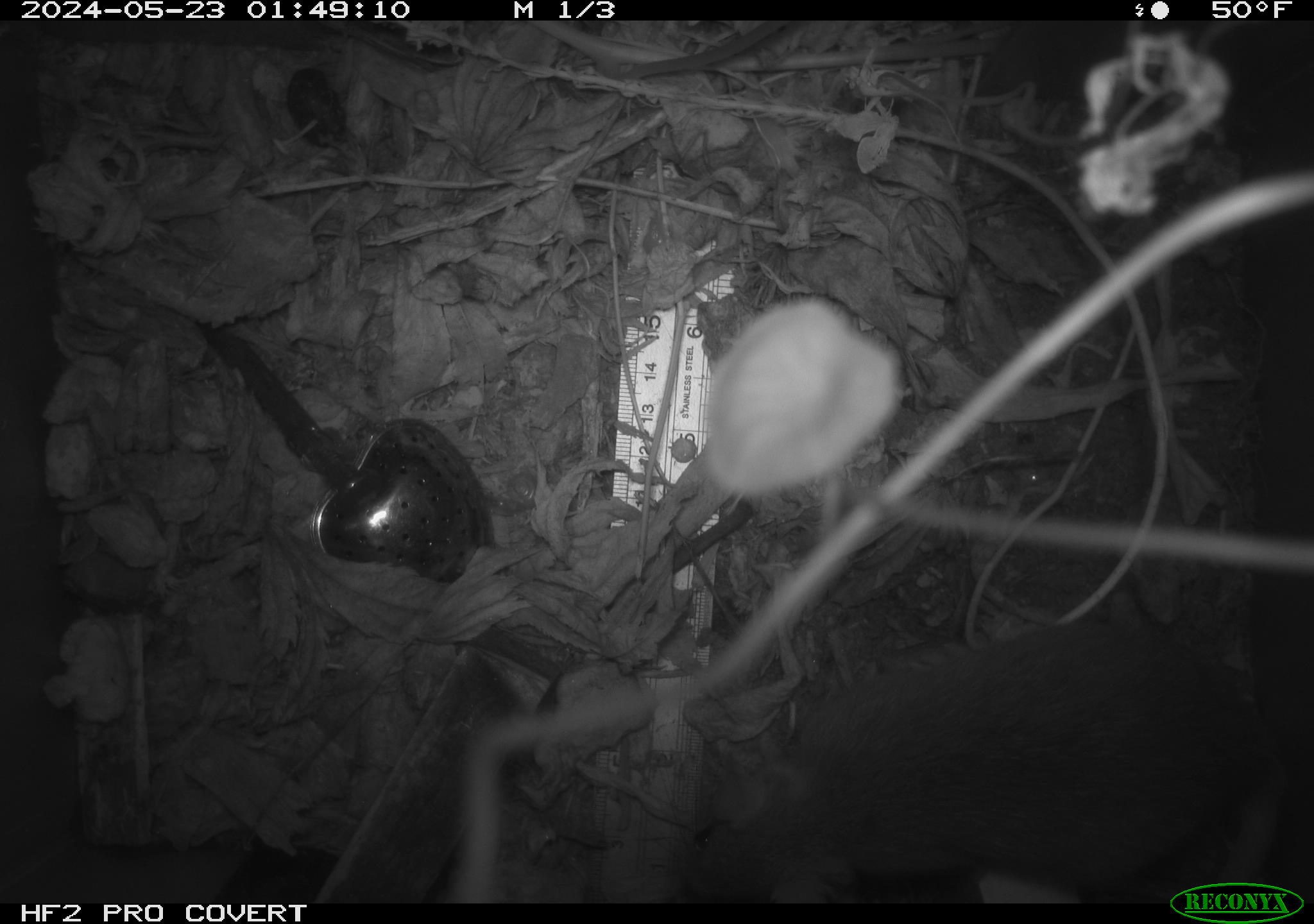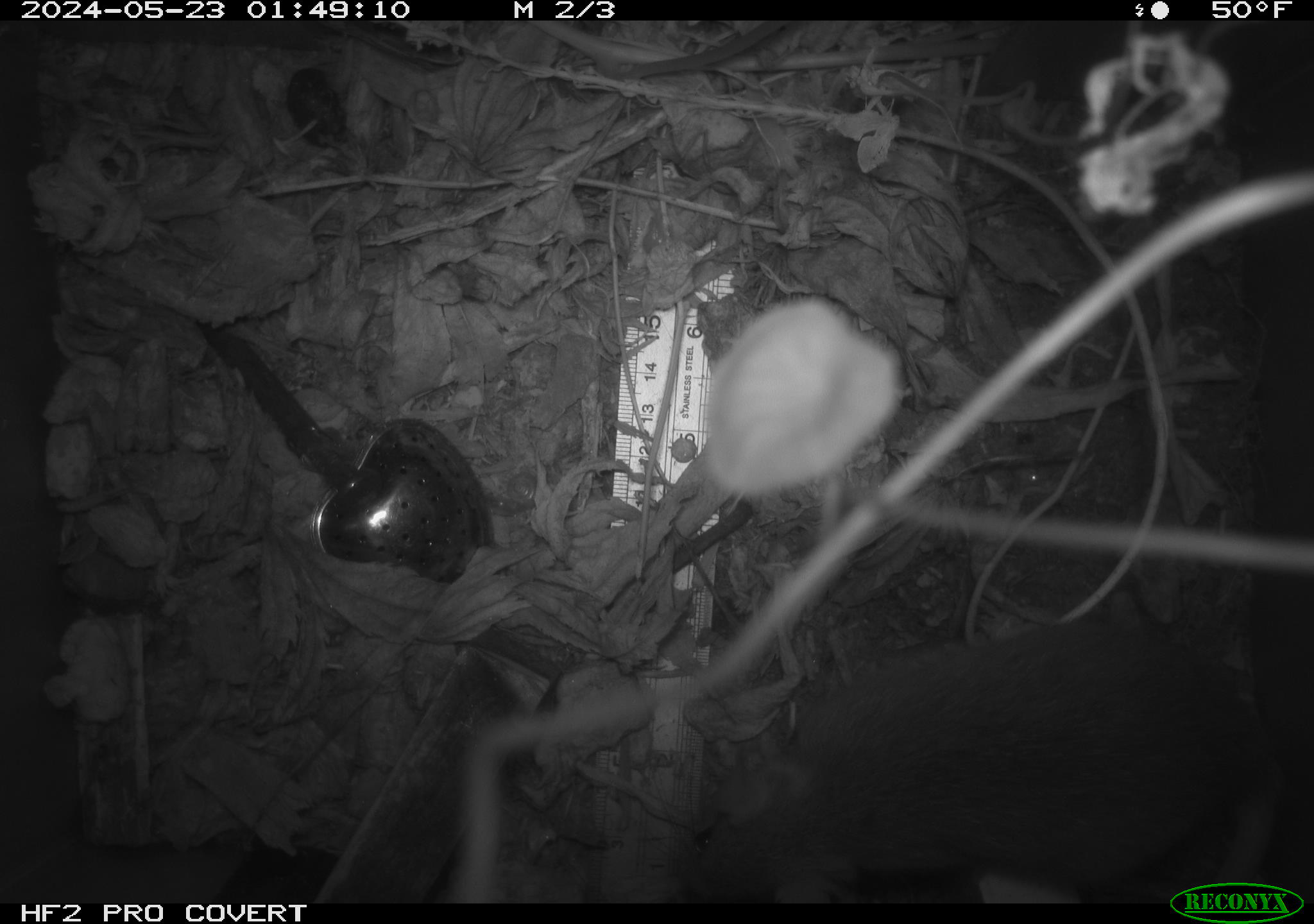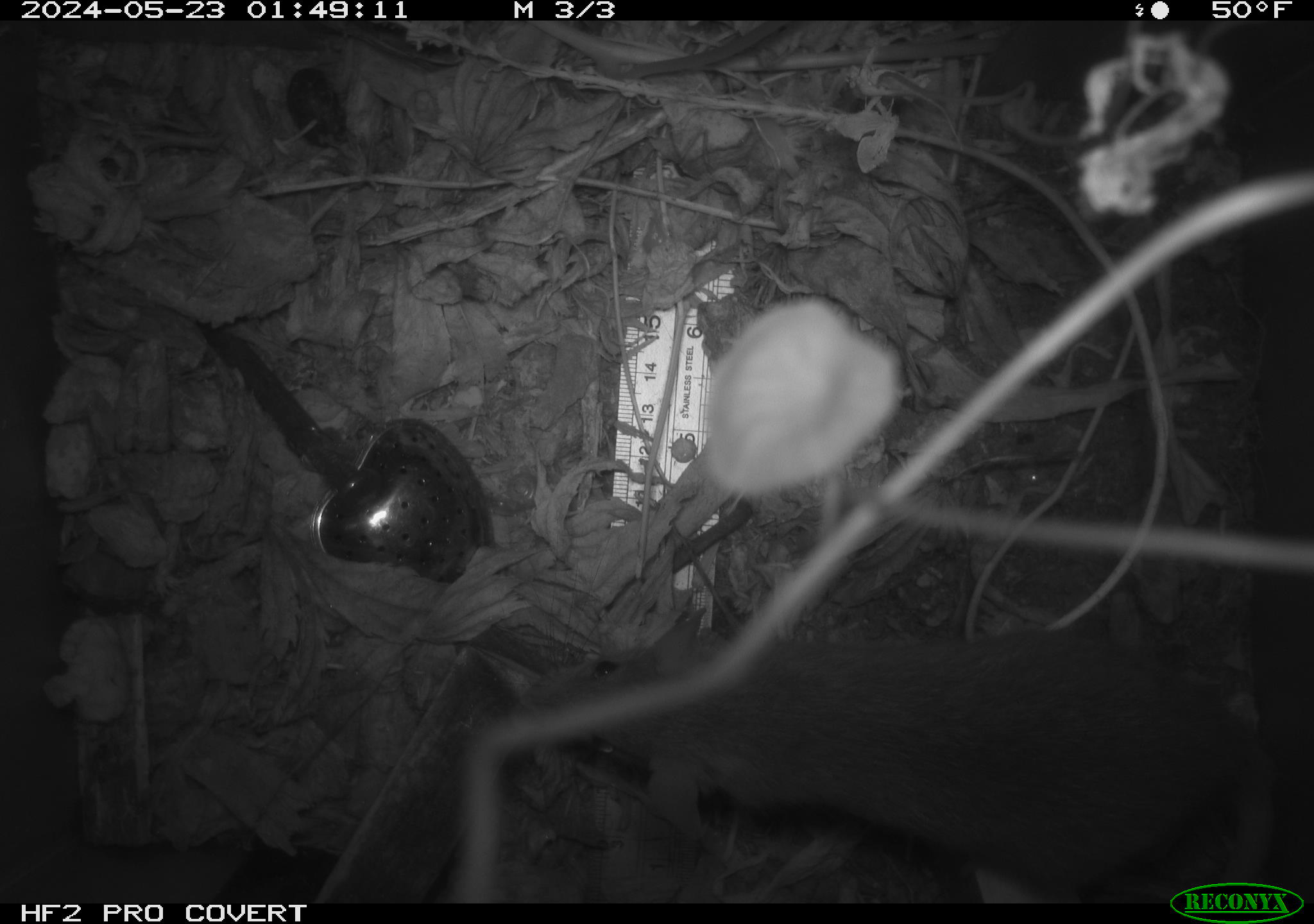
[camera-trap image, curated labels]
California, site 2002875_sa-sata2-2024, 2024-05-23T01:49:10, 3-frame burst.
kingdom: Animalia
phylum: Chordata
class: Mammalia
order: Rodentia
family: Muridae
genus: Rattus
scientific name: Rattus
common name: rat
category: rattus species